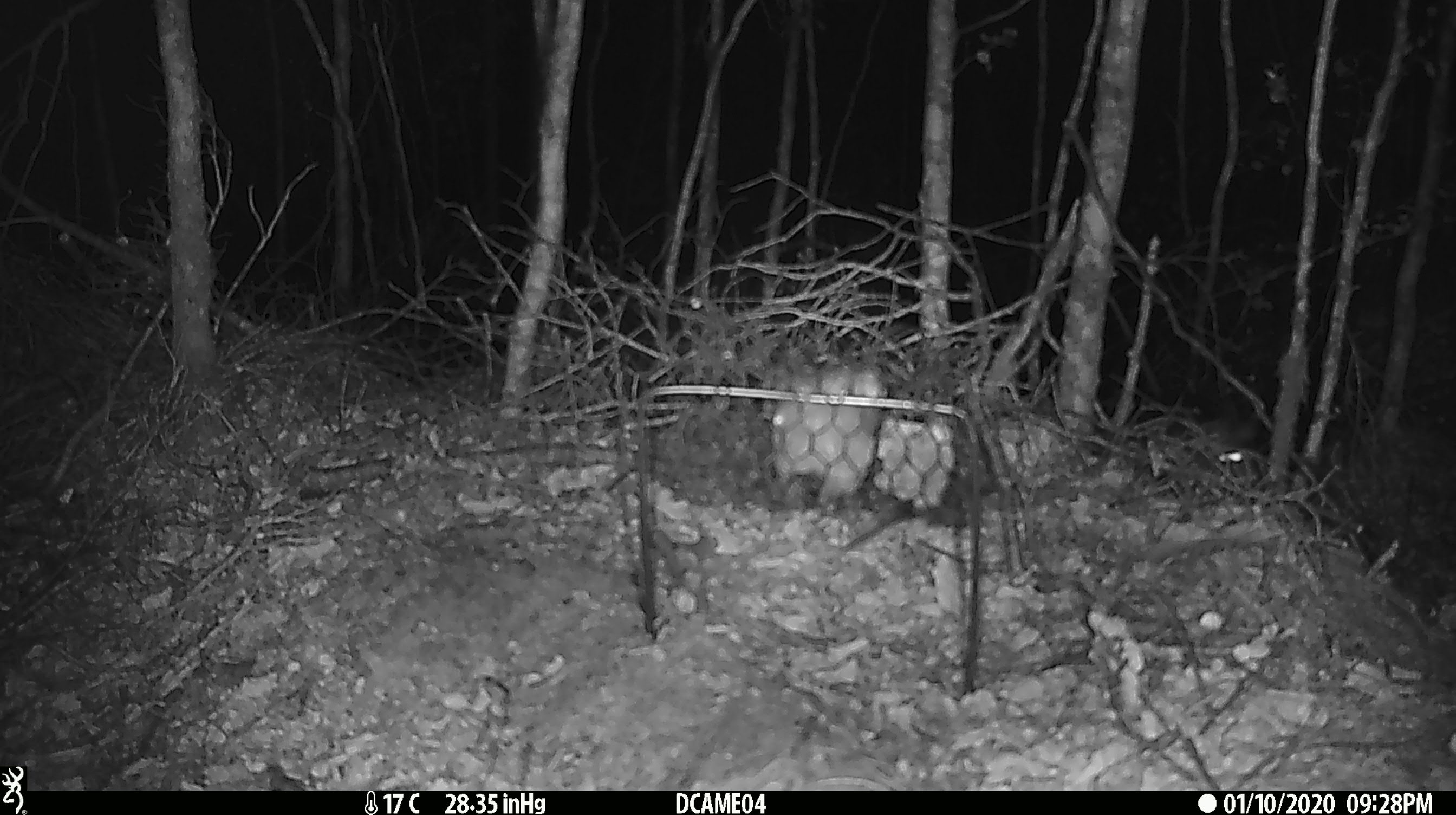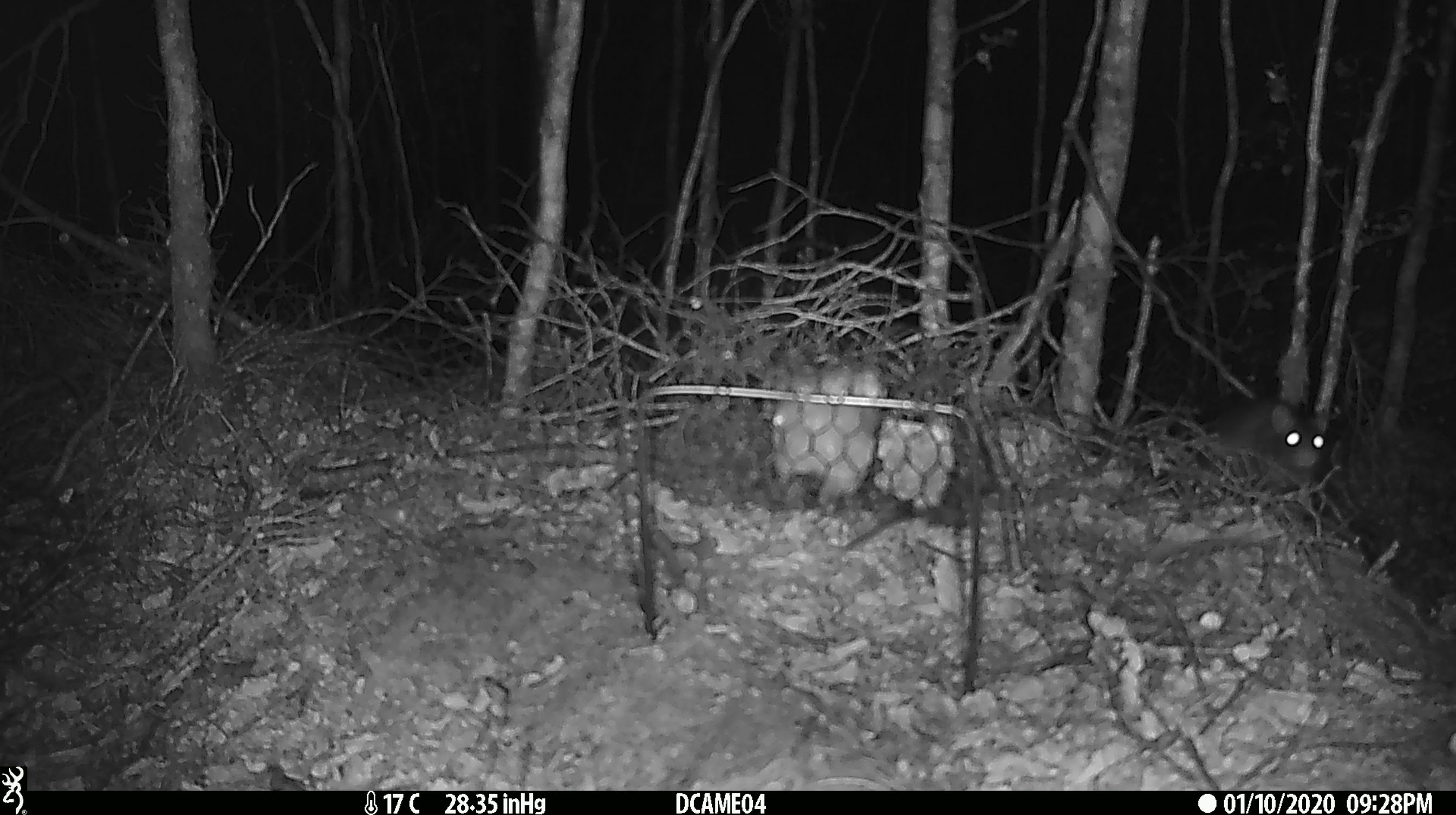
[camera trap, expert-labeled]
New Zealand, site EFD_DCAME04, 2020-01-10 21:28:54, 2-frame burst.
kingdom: Animalia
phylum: Chordata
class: Mammalia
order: Rodentia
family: Muridae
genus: Rattus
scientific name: Rattus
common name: rat